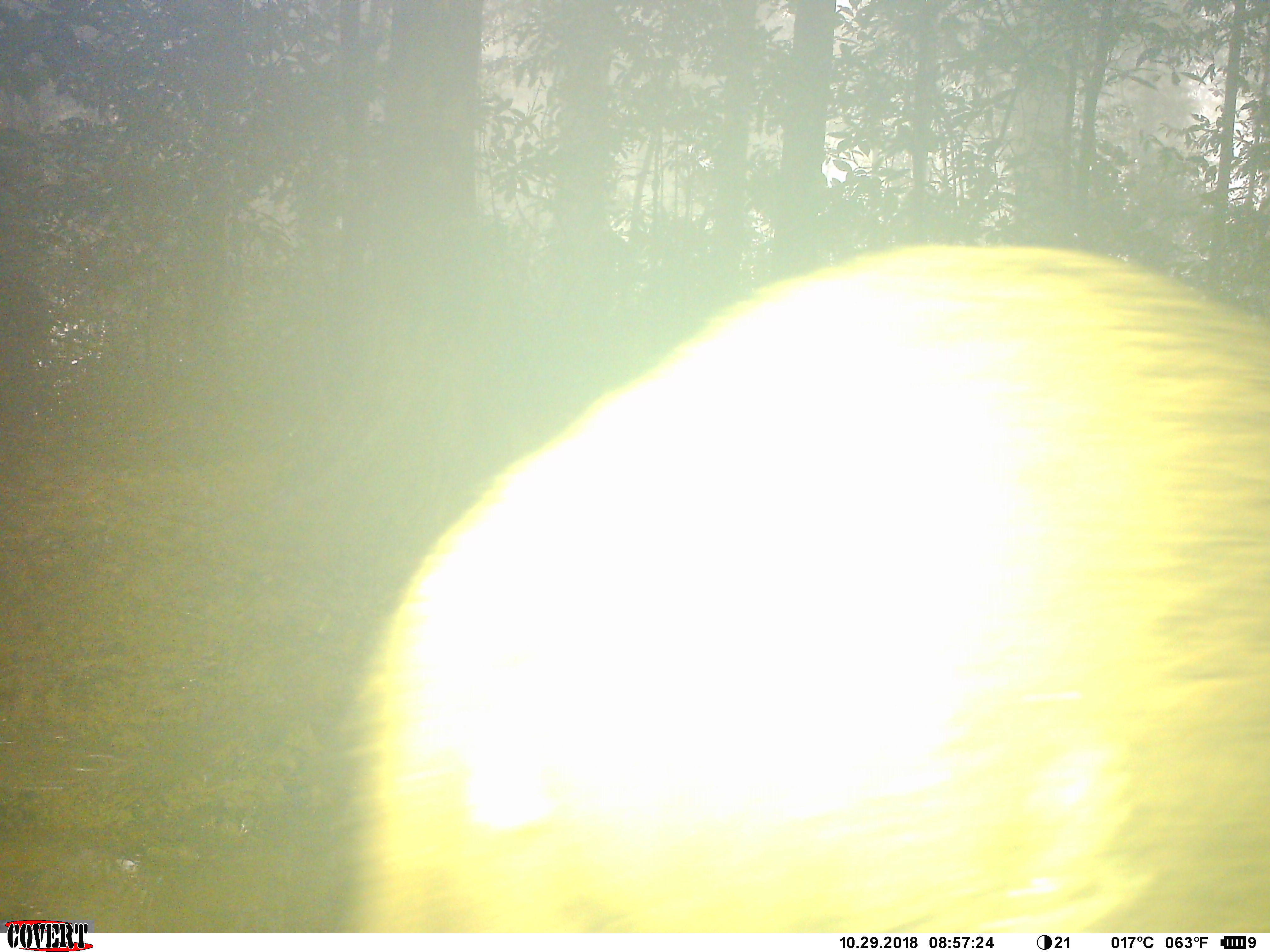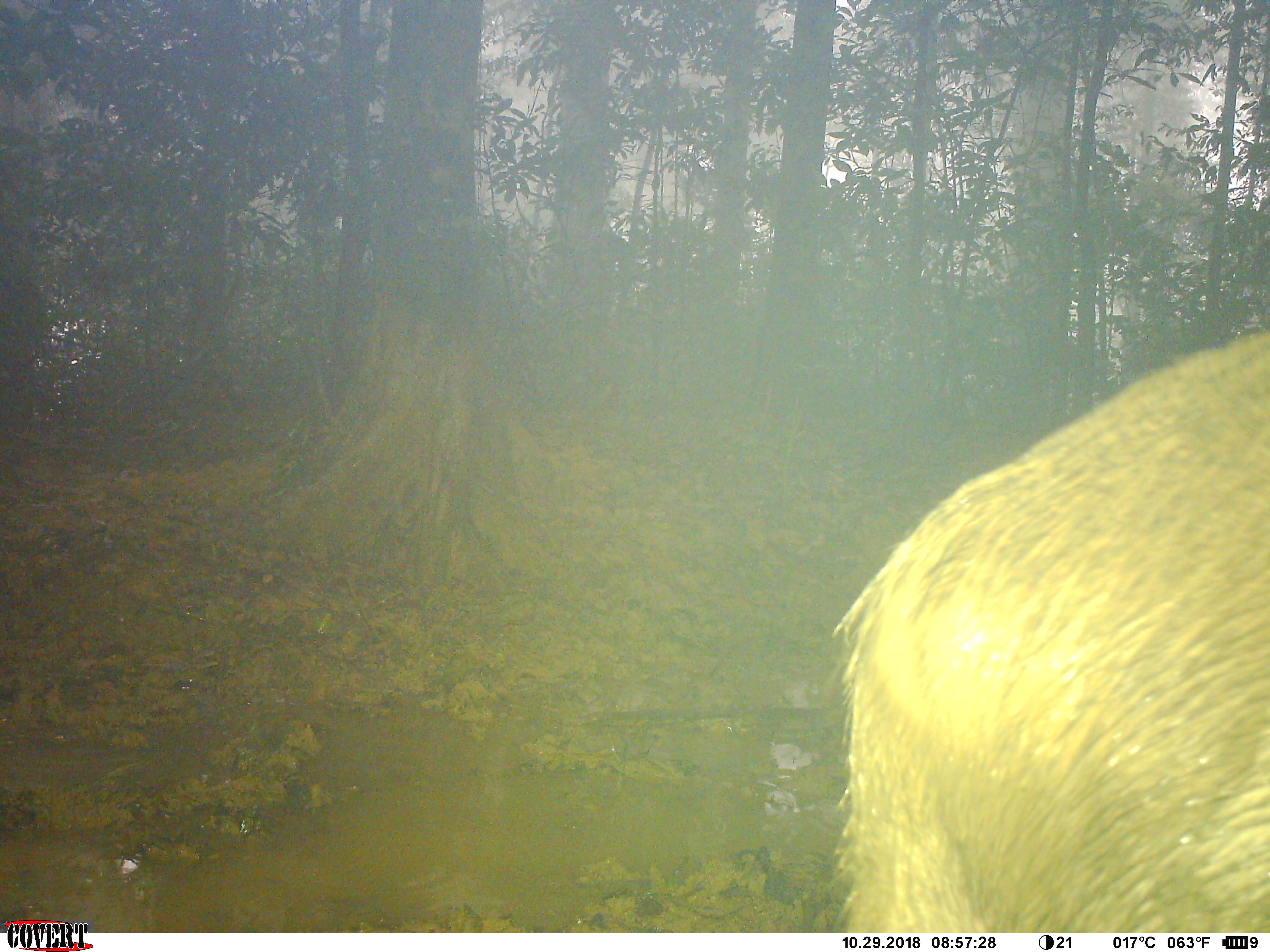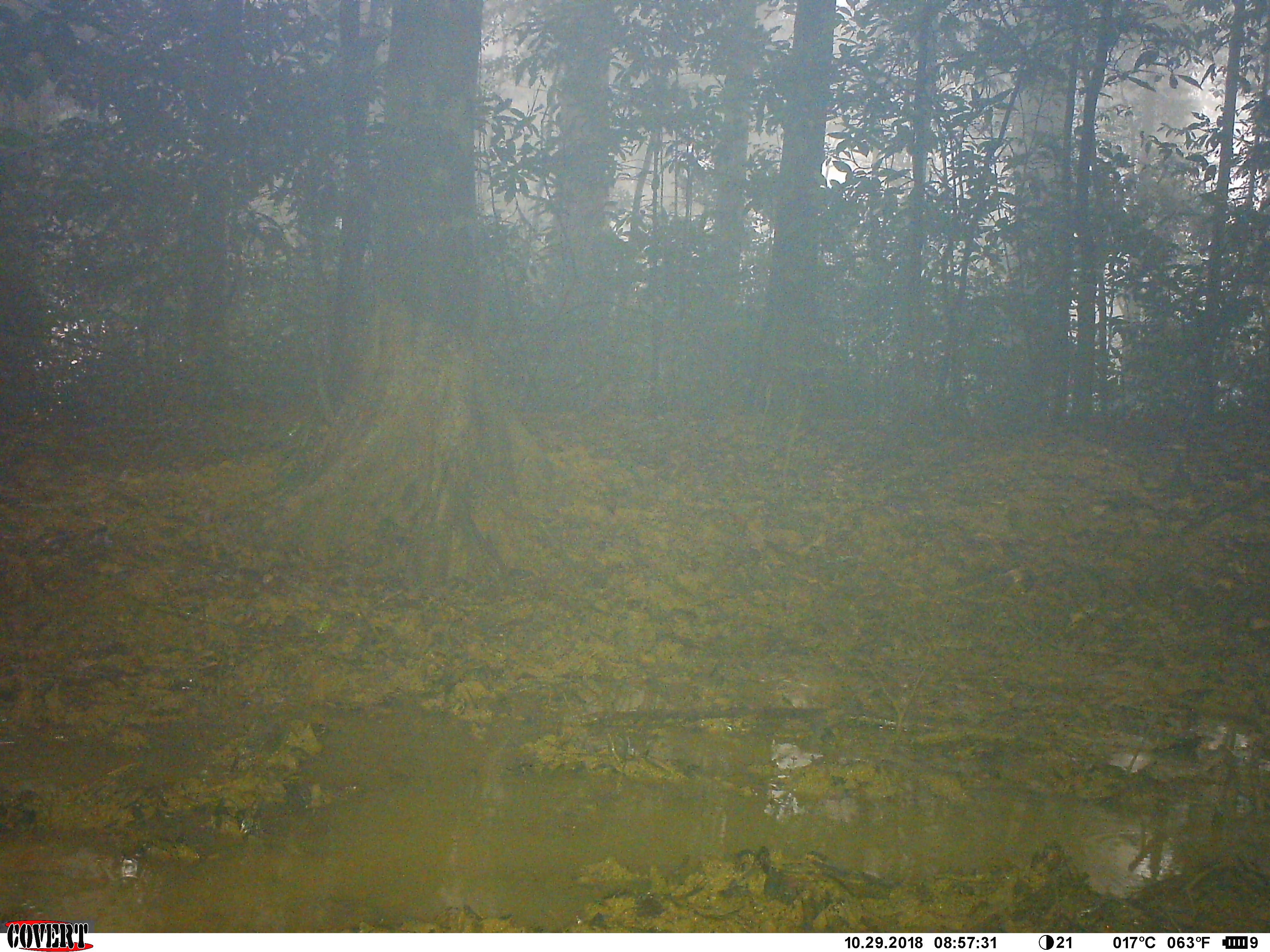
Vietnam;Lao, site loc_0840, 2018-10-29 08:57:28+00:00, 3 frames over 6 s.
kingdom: Animalia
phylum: Chordata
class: Mammalia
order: Artiodactyla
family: Suidae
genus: Sus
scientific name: Sus scrofa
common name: eurasian wild pig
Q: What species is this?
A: Eurasian wild pig (Sus scrofa).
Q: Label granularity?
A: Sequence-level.